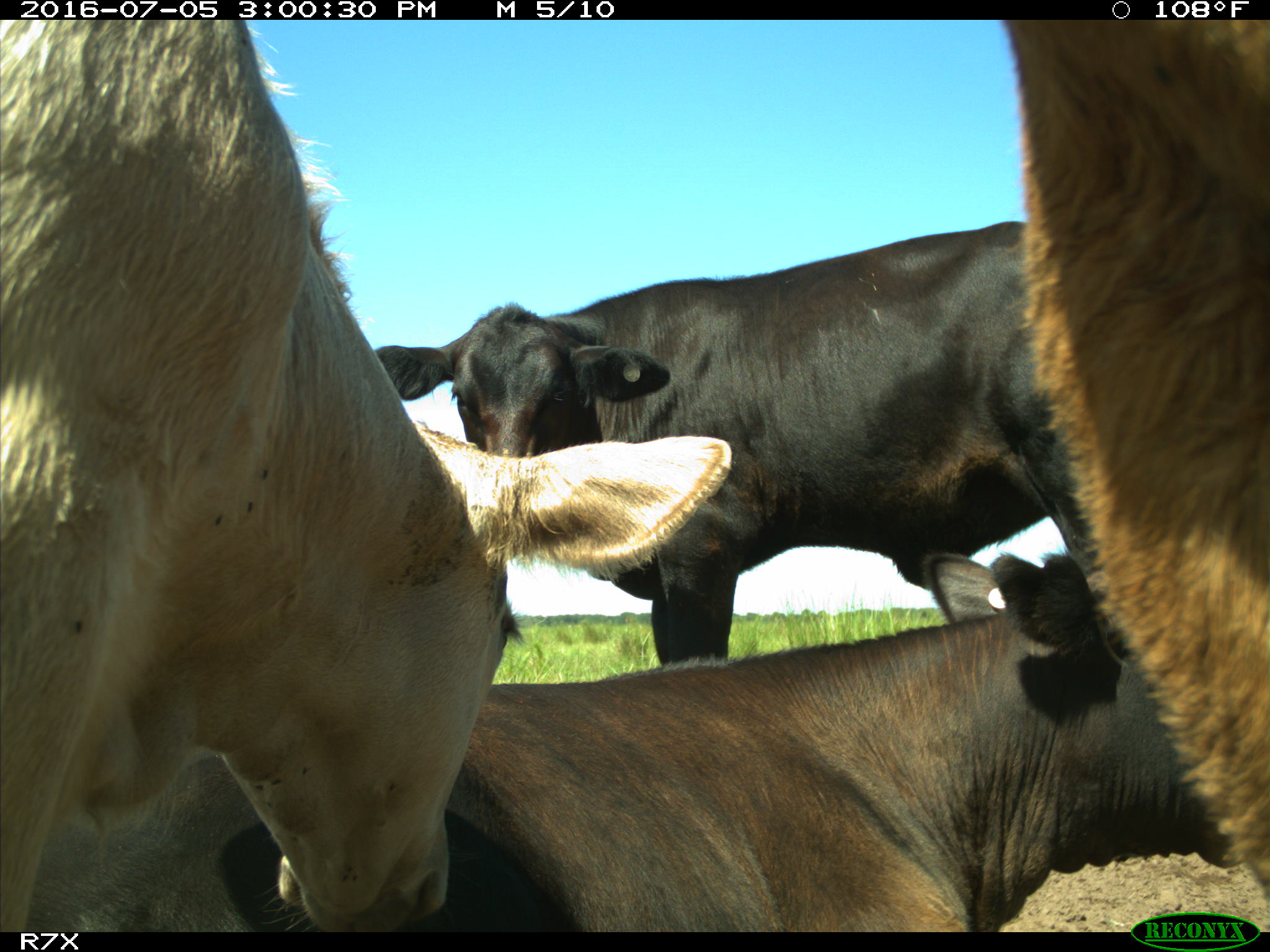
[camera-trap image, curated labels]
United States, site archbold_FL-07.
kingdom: Animalia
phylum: Chordata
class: Mammalia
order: Artiodactyla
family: Bovidae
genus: Bos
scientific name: Bos taurus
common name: domestic cow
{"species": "Bos taurus (domestic cow)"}